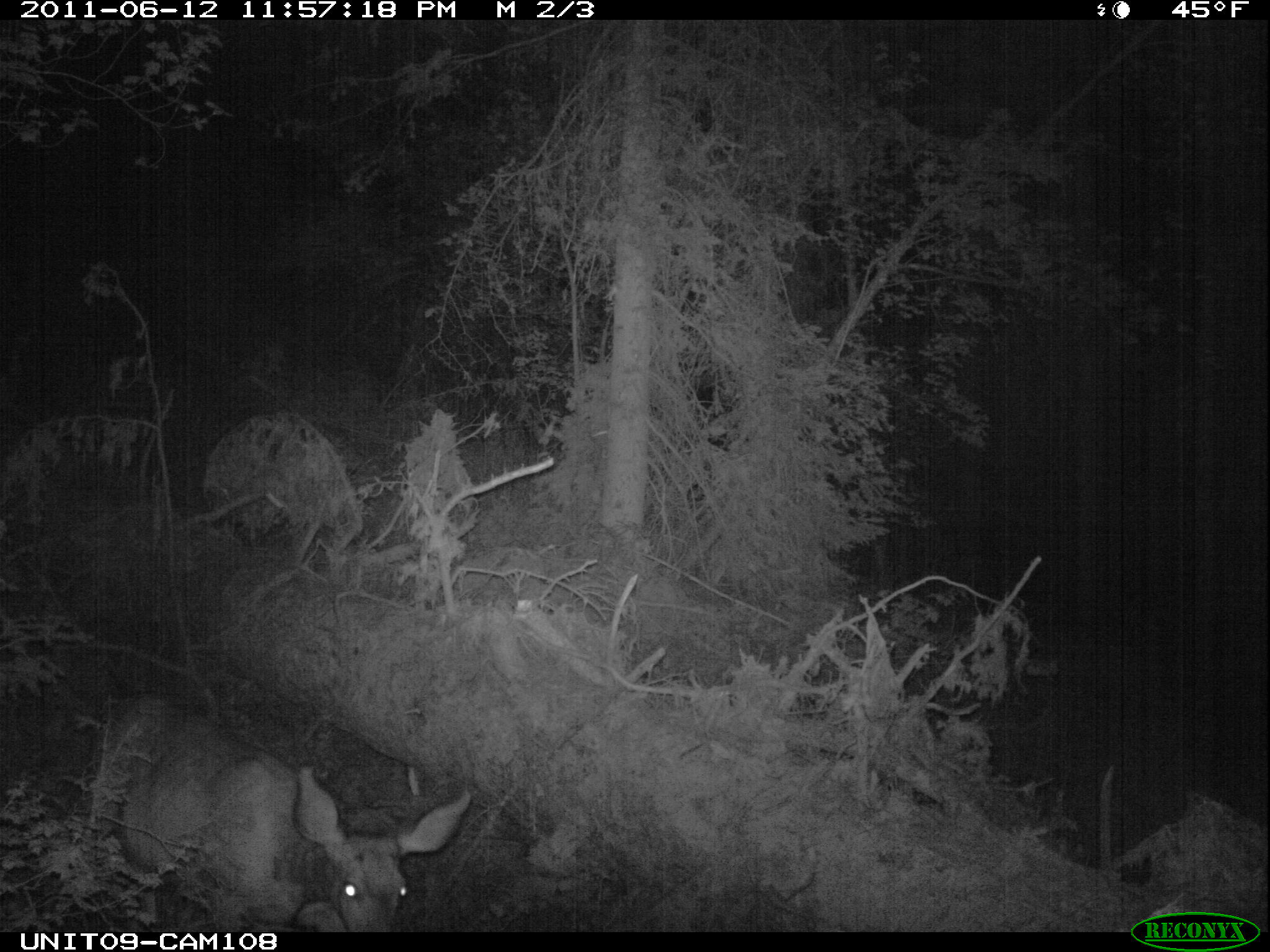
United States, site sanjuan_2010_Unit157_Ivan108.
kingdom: Animalia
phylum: Chordata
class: Mammalia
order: Artiodactyla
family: Cervidae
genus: Odocoileus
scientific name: Odocoileus hemionus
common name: mule deer